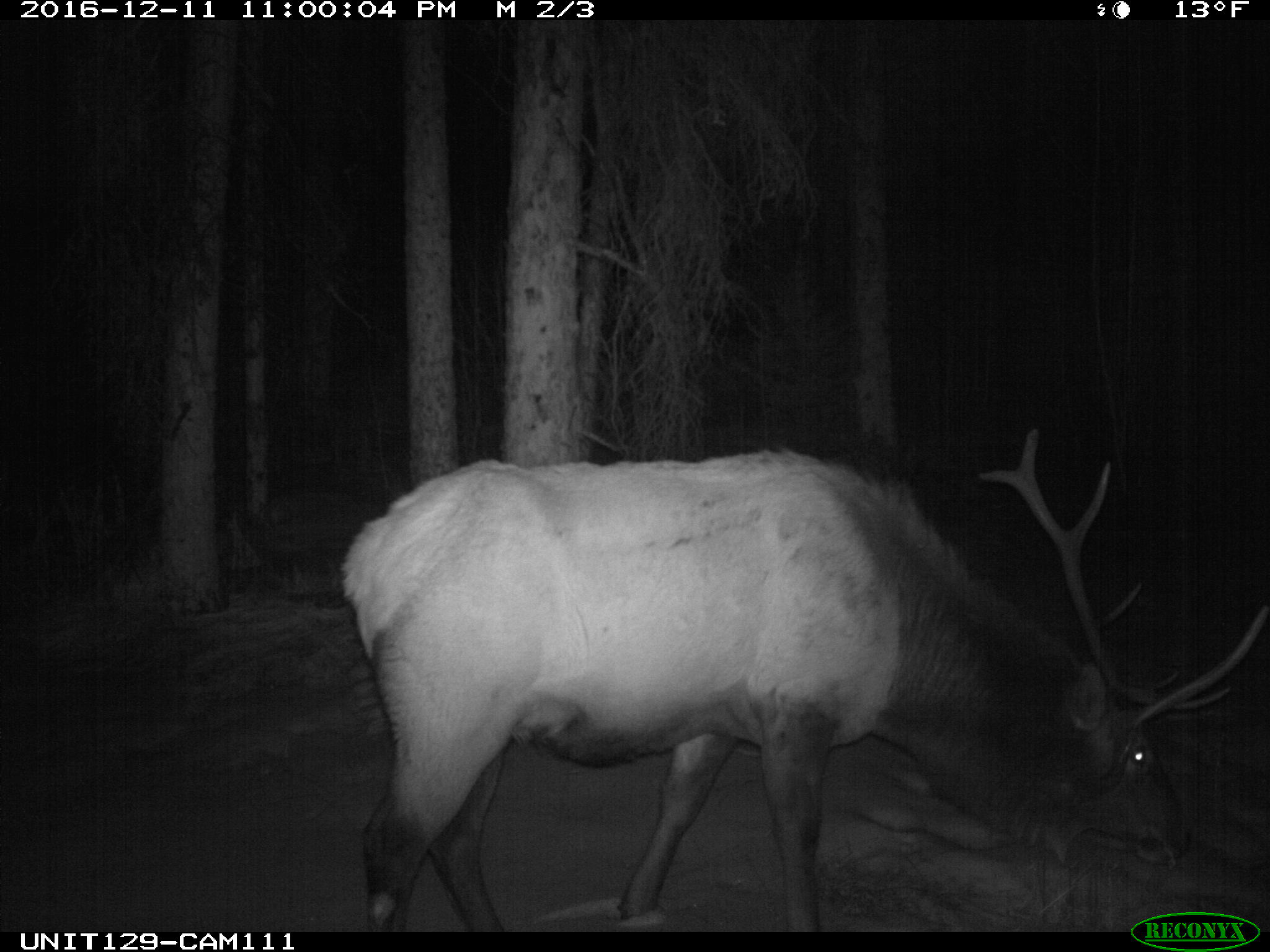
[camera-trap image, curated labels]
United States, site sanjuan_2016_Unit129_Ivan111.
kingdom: Animalia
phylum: Chordata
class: Mammalia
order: Artiodactyla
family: Cervidae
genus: Cervus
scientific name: Cervus elaphus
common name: red deer